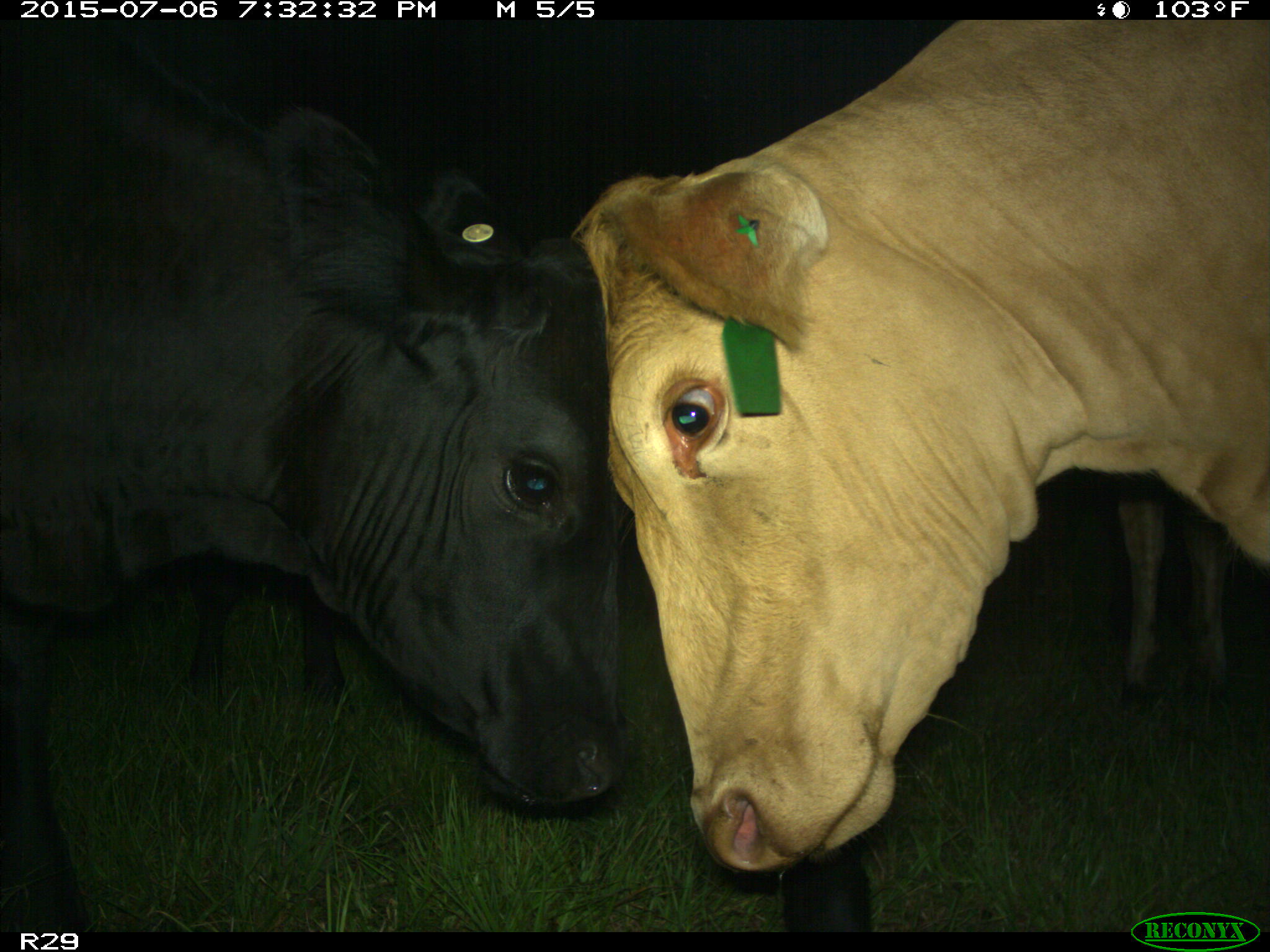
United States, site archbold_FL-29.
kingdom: Animalia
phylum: Chordata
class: Mammalia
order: Artiodactyla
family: Bovidae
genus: Bos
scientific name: Bos taurus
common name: domestic cow